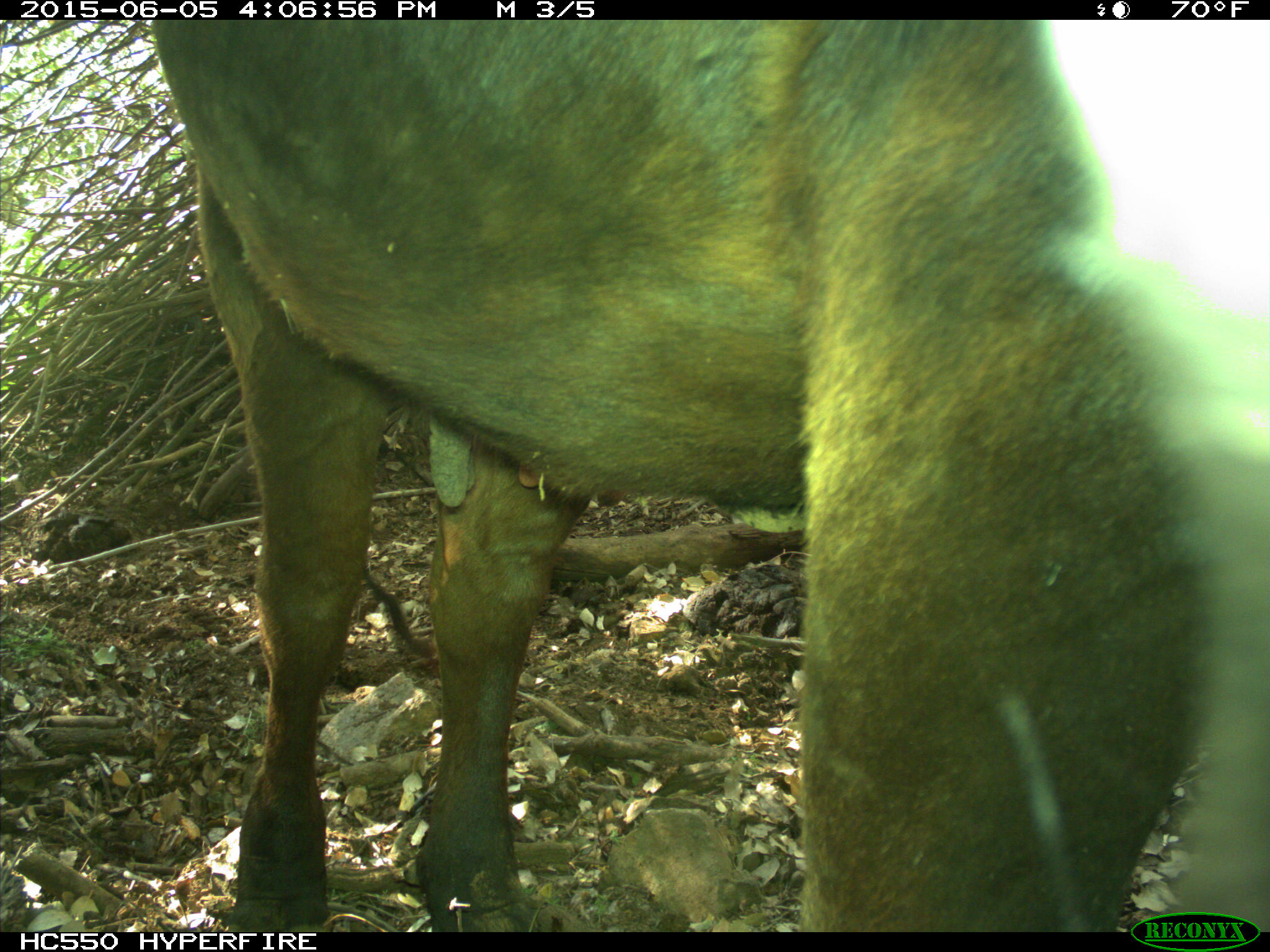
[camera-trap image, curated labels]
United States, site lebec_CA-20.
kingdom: Animalia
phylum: Chordata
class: Mammalia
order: Artiodactyla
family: Bovidae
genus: Bos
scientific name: Bos taurus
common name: domestic cow